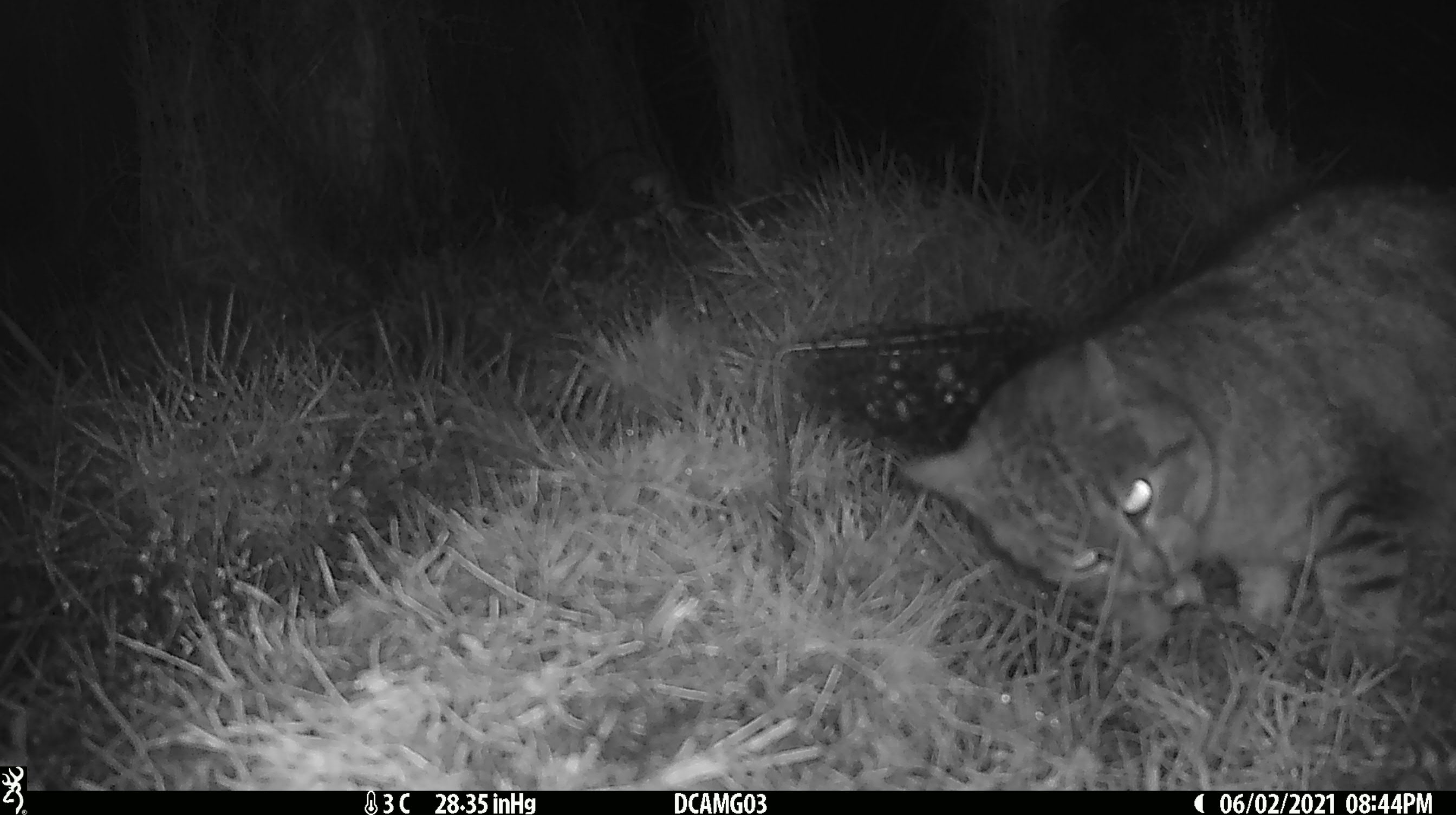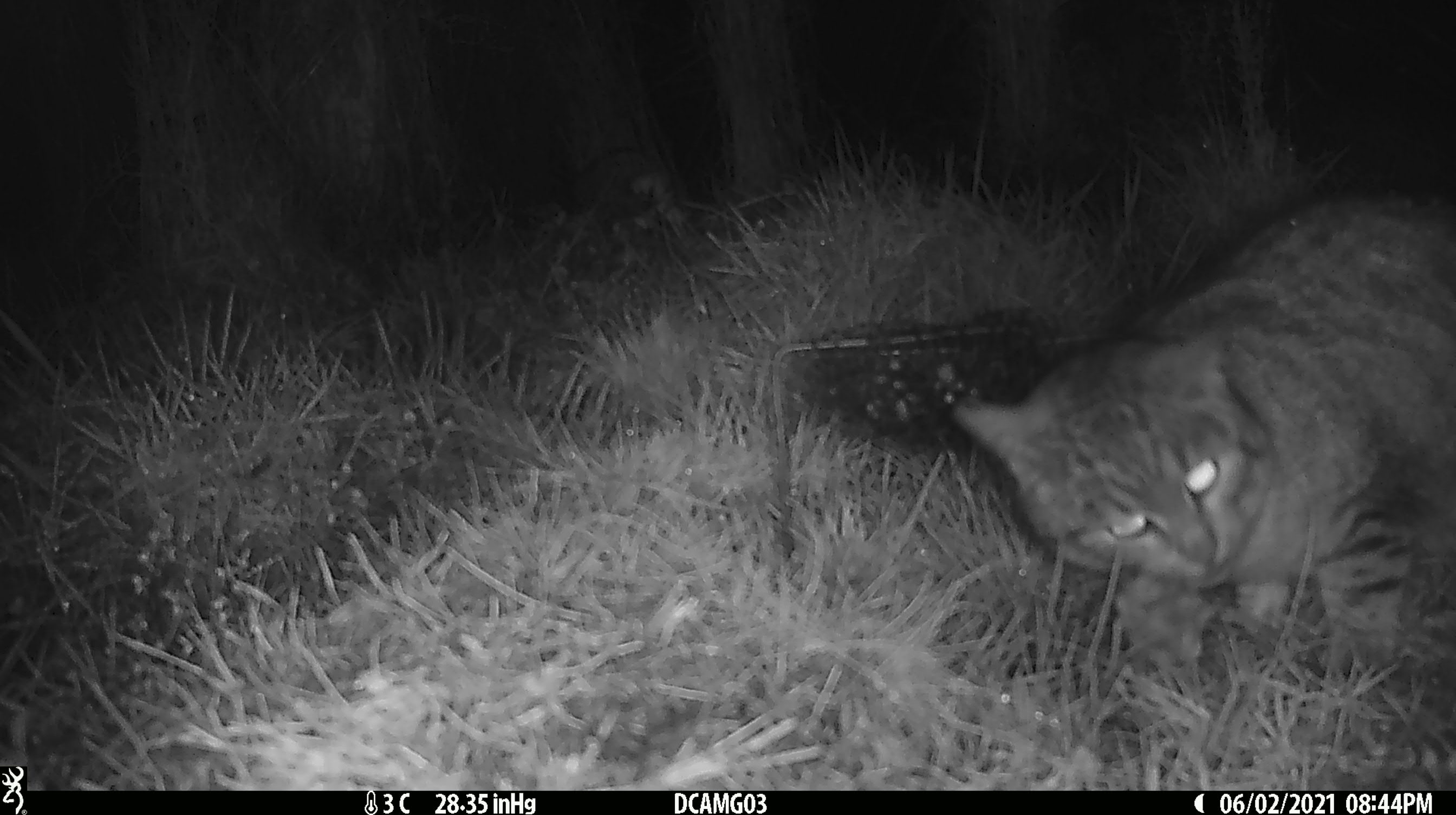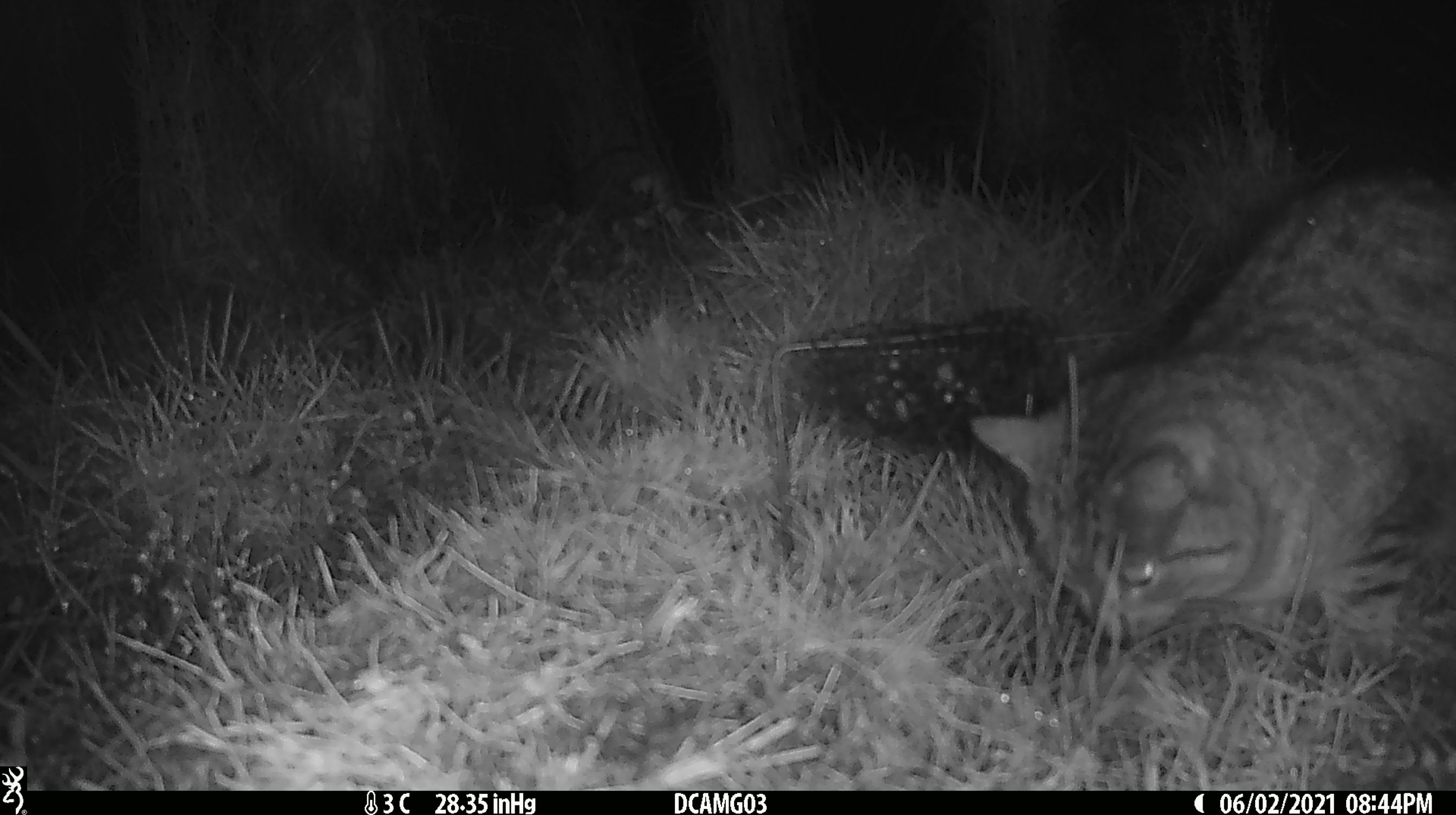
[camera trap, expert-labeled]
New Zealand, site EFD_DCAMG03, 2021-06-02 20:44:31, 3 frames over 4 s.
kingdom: Animalia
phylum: Chordata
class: Mammalia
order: Carnivora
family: Felidae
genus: Felis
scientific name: Felis catus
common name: domestic cat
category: cat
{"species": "cat (domestic cat) (Felis catus)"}